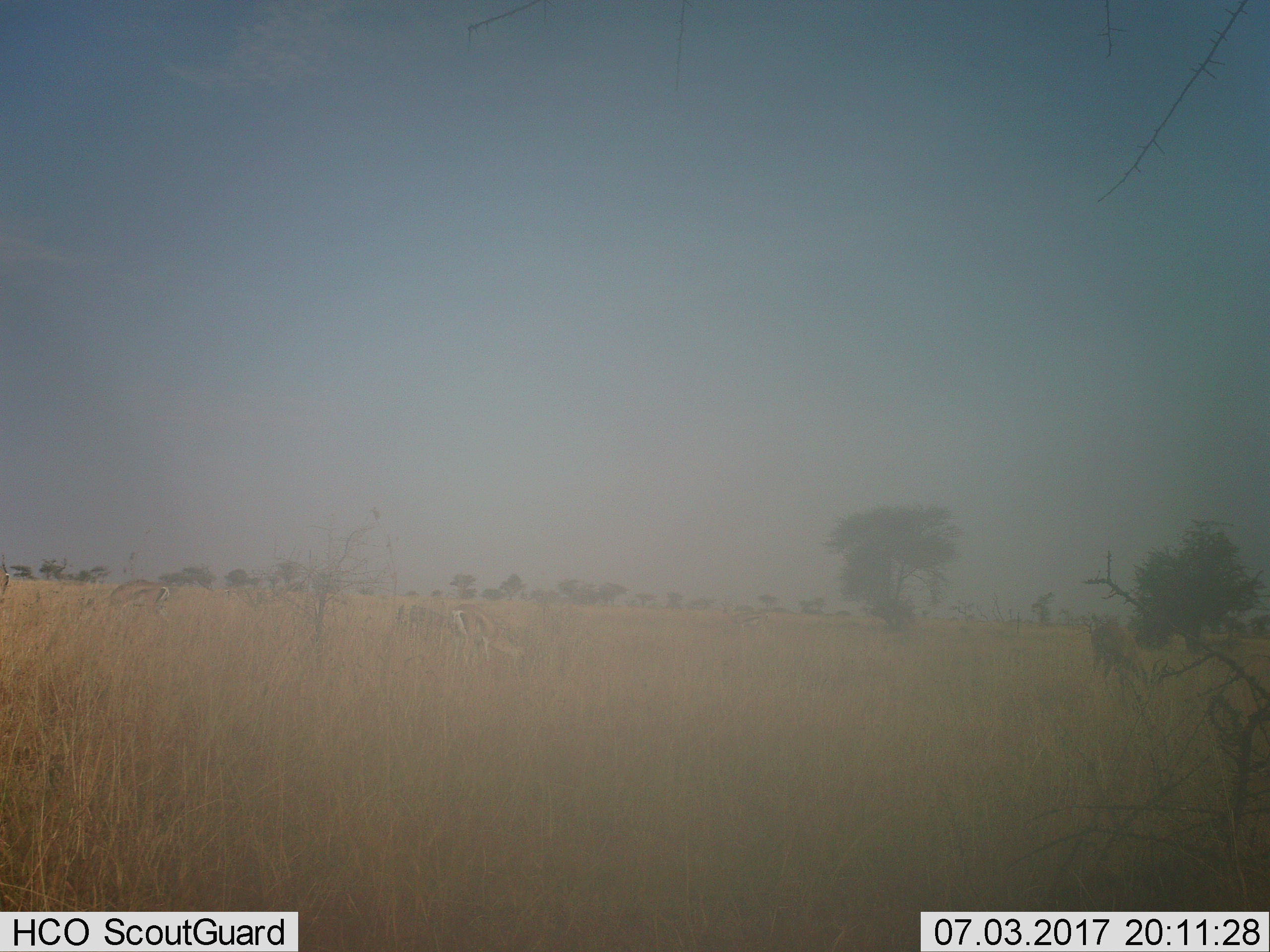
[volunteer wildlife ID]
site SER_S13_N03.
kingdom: Animalia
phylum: Chordata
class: Mammalia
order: Artiodactyla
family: Bovidae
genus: Eudorcas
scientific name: Eudorcas thomsonii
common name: thomson's gazelle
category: gazellethomsons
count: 3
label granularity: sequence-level